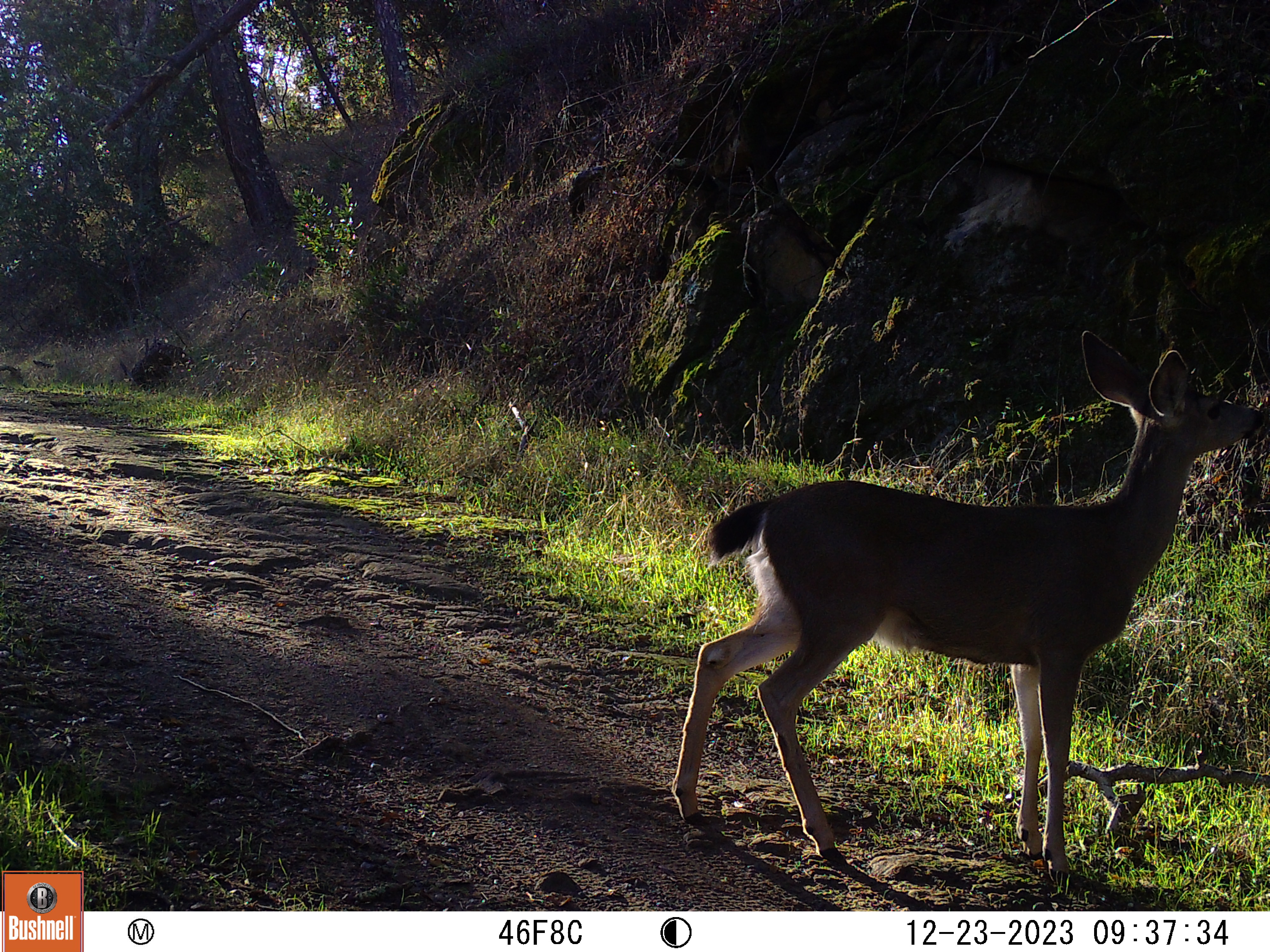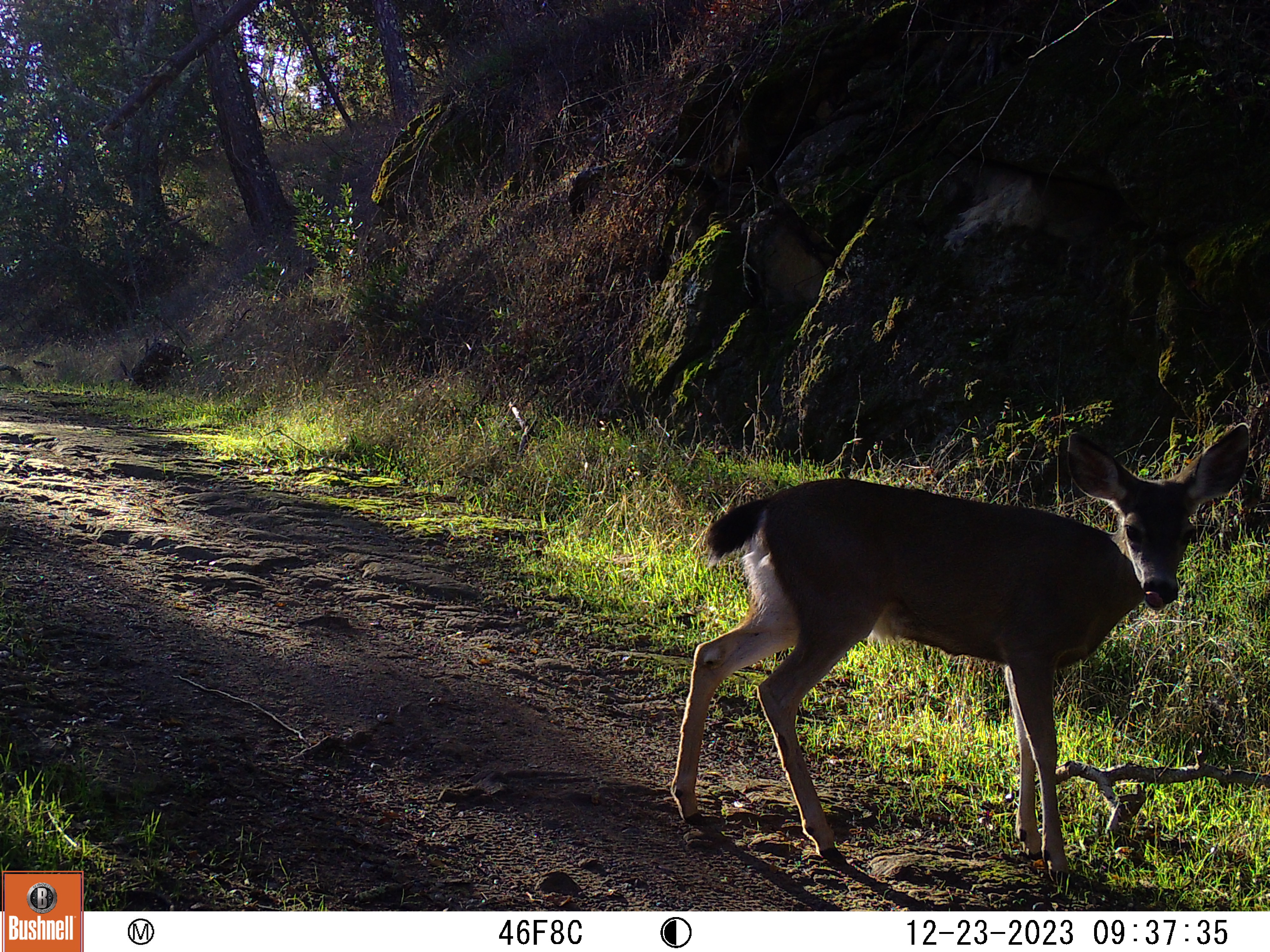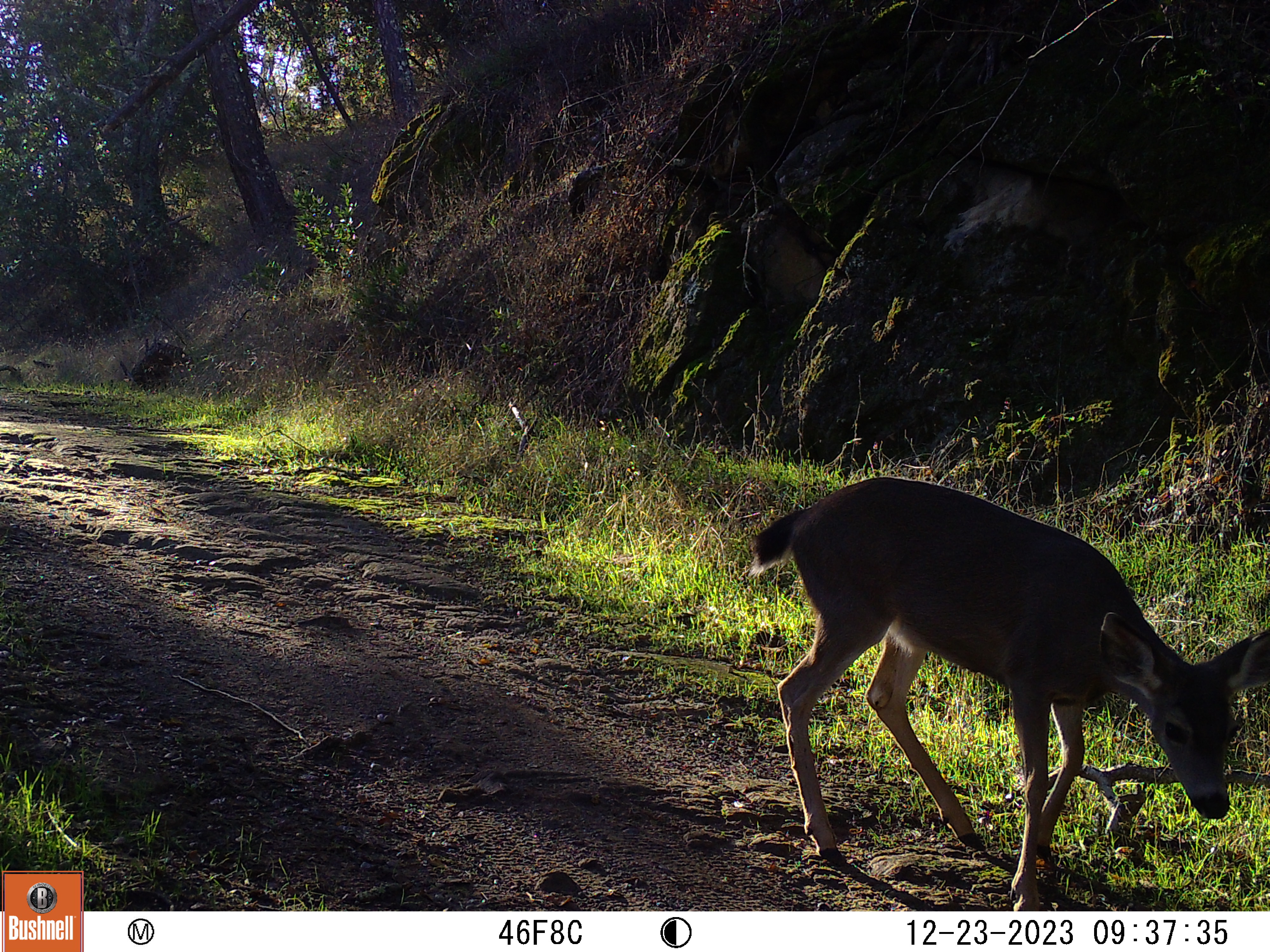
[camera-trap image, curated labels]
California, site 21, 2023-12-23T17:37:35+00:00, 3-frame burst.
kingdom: Animalia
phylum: Chordata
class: Mammalia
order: Artiodactyla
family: Cervidae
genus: Odocoileus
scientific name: Odocoileus hemionus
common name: mule deer